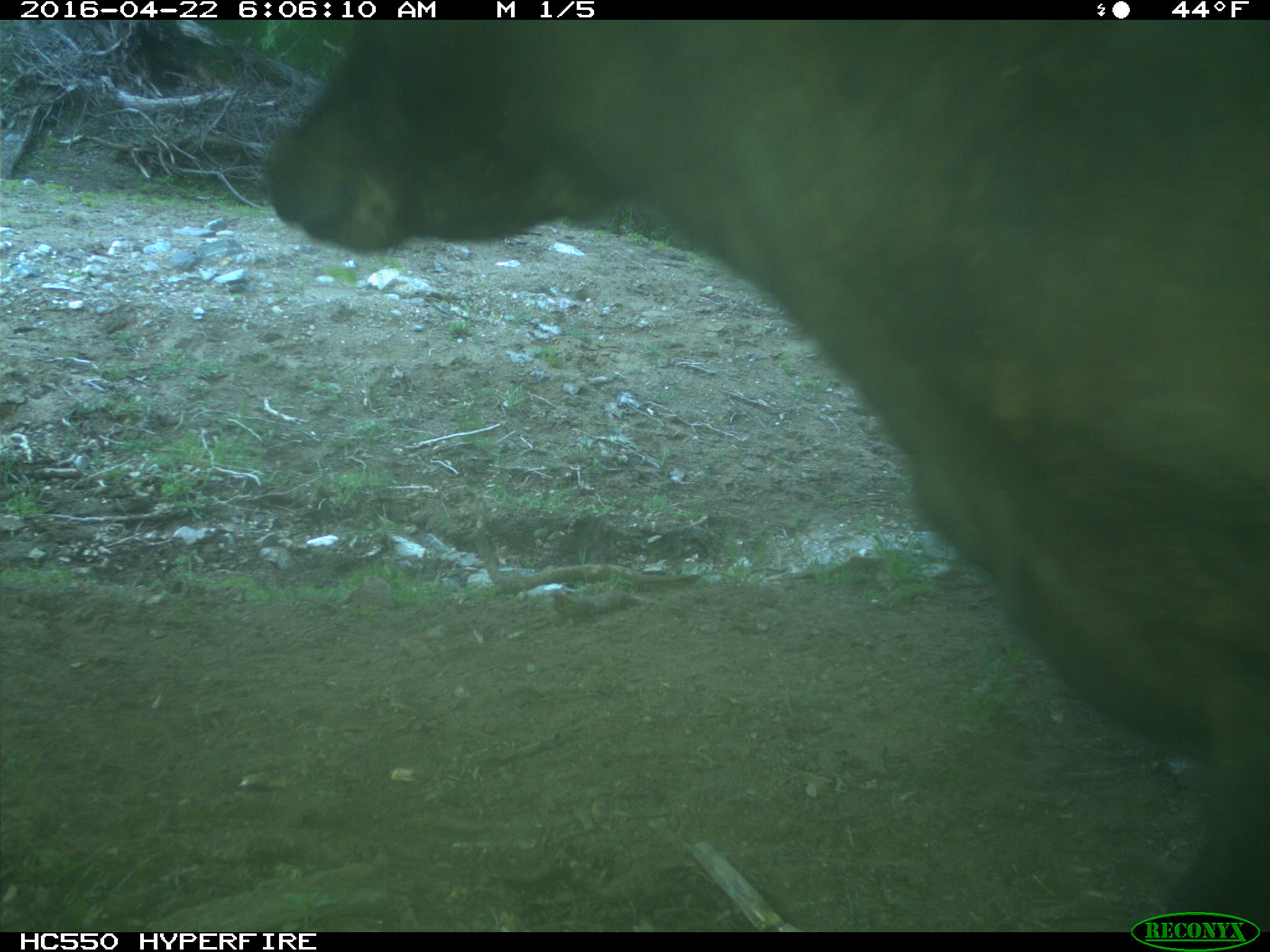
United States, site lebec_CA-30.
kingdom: Animalia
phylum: Chordata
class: Mammalia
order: Artiodactyla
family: Bovidae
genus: Bos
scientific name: Bos taurus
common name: domestic cow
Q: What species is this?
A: Bos taurus (domestic cow).